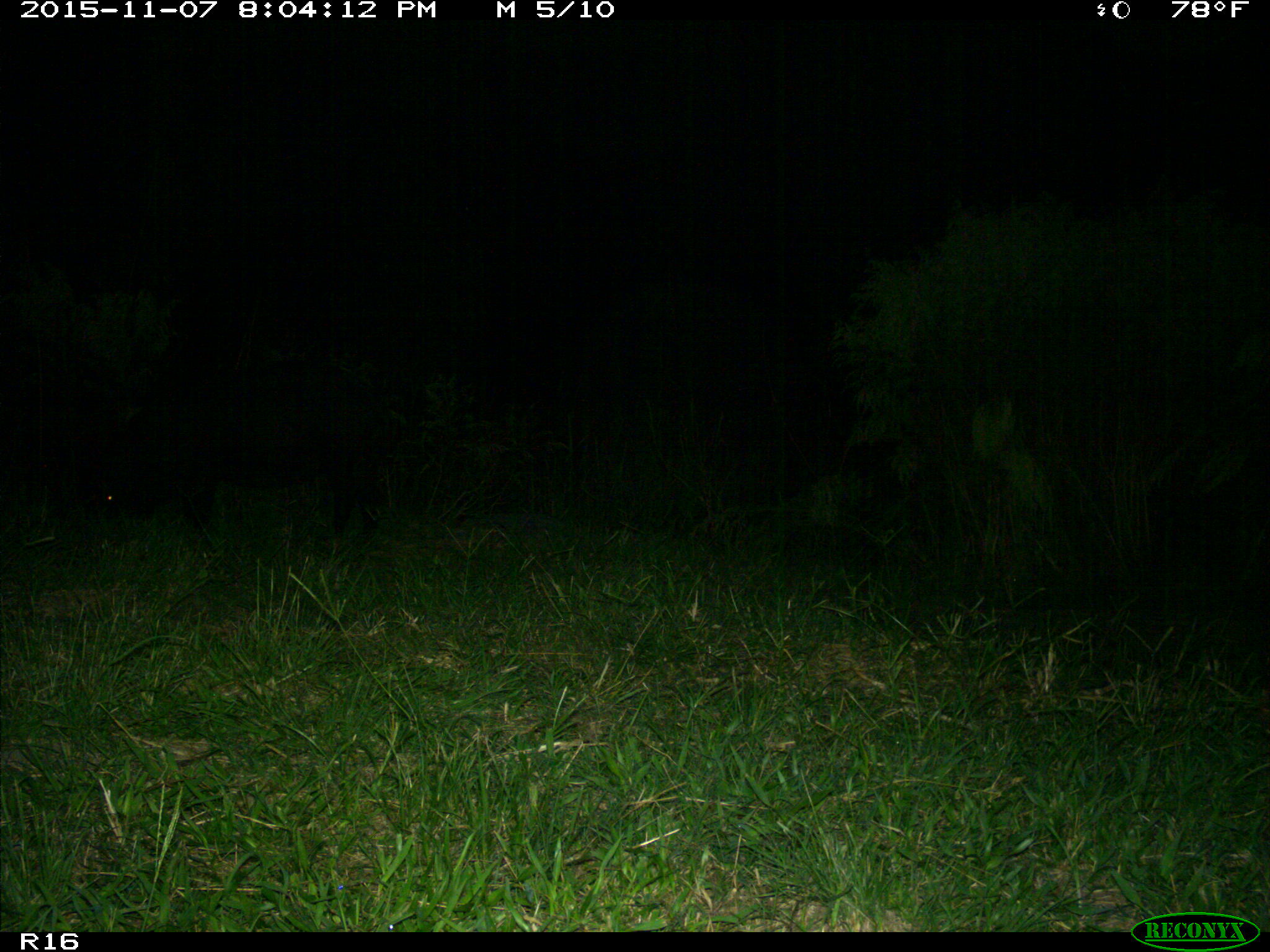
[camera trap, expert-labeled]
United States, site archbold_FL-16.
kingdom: Animalia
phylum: Chordata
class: Mammalia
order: Artiodactyla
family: Suidae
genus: Sus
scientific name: Sus scrofa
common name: wild boar